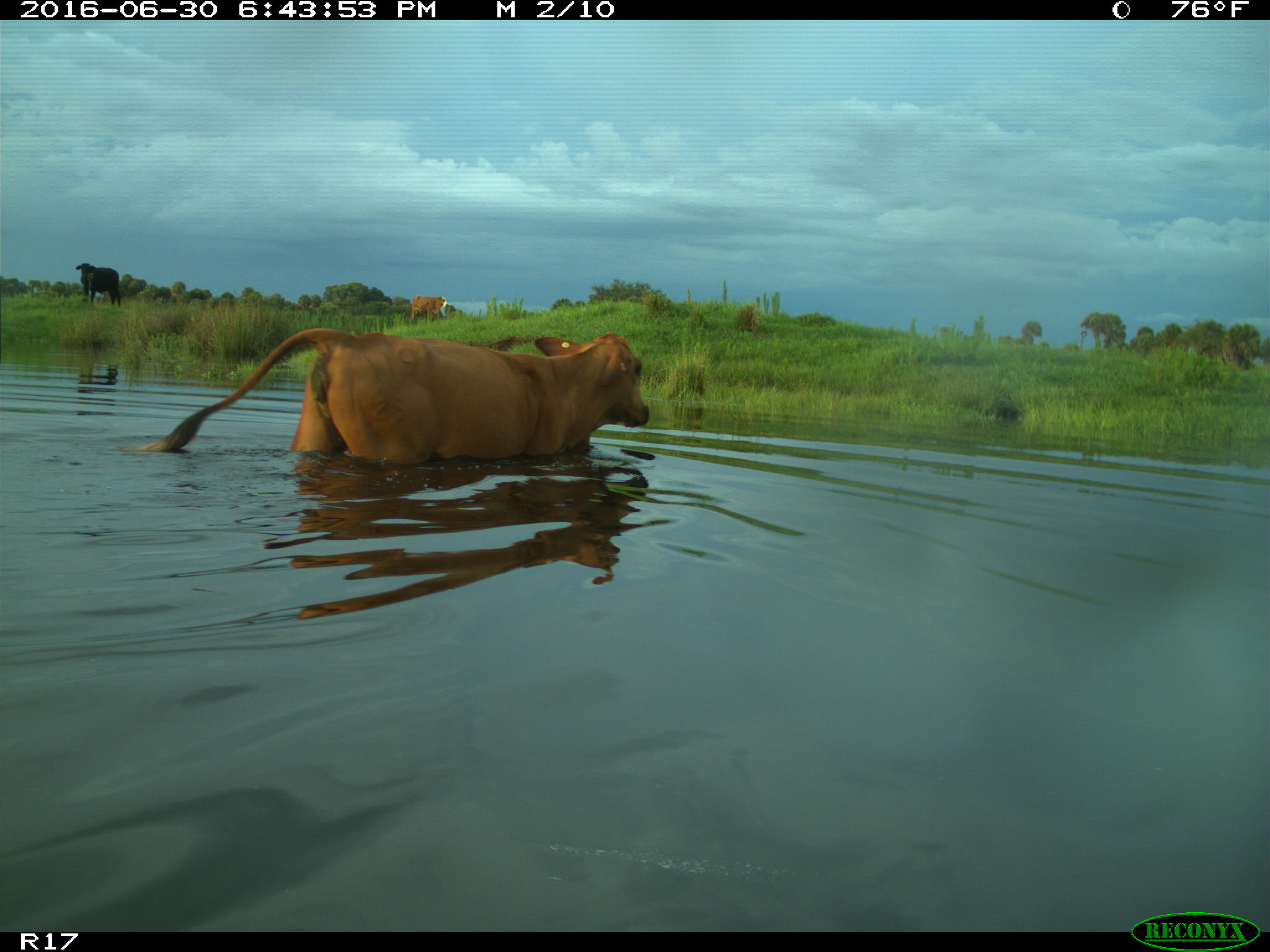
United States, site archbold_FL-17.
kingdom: Animalia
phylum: Chordata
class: Mammalia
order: Artiodactyla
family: Bovidae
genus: Bos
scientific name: Bos taurus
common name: domestic cow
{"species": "Bos taurus (domestic cow)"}